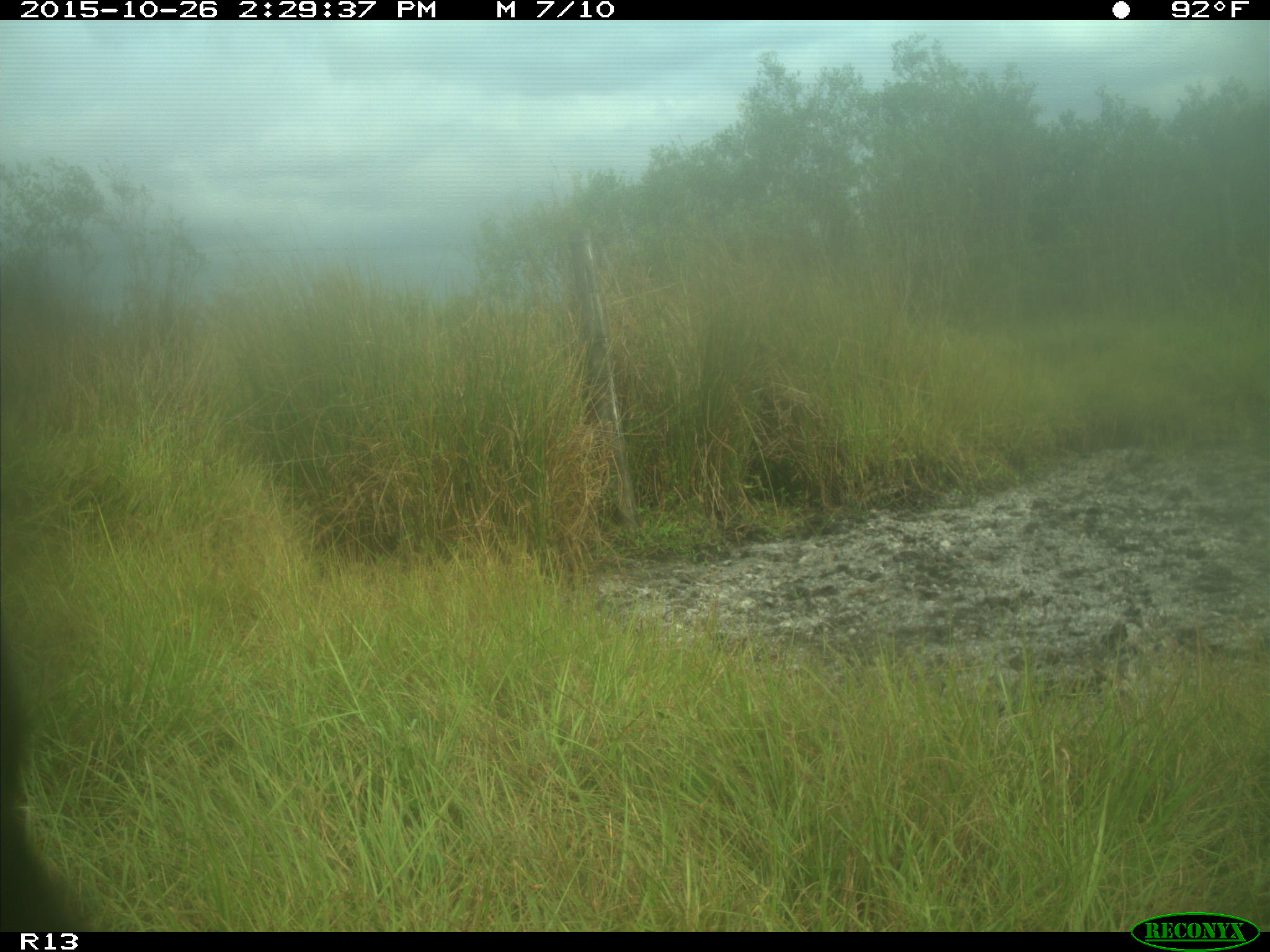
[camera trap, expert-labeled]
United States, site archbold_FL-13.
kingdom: Animalia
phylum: Chordata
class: Mammalia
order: Artiodactyla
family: Bovidae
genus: Bos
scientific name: Bos taurus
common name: domestic cow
Bos taurus (domestic cow).